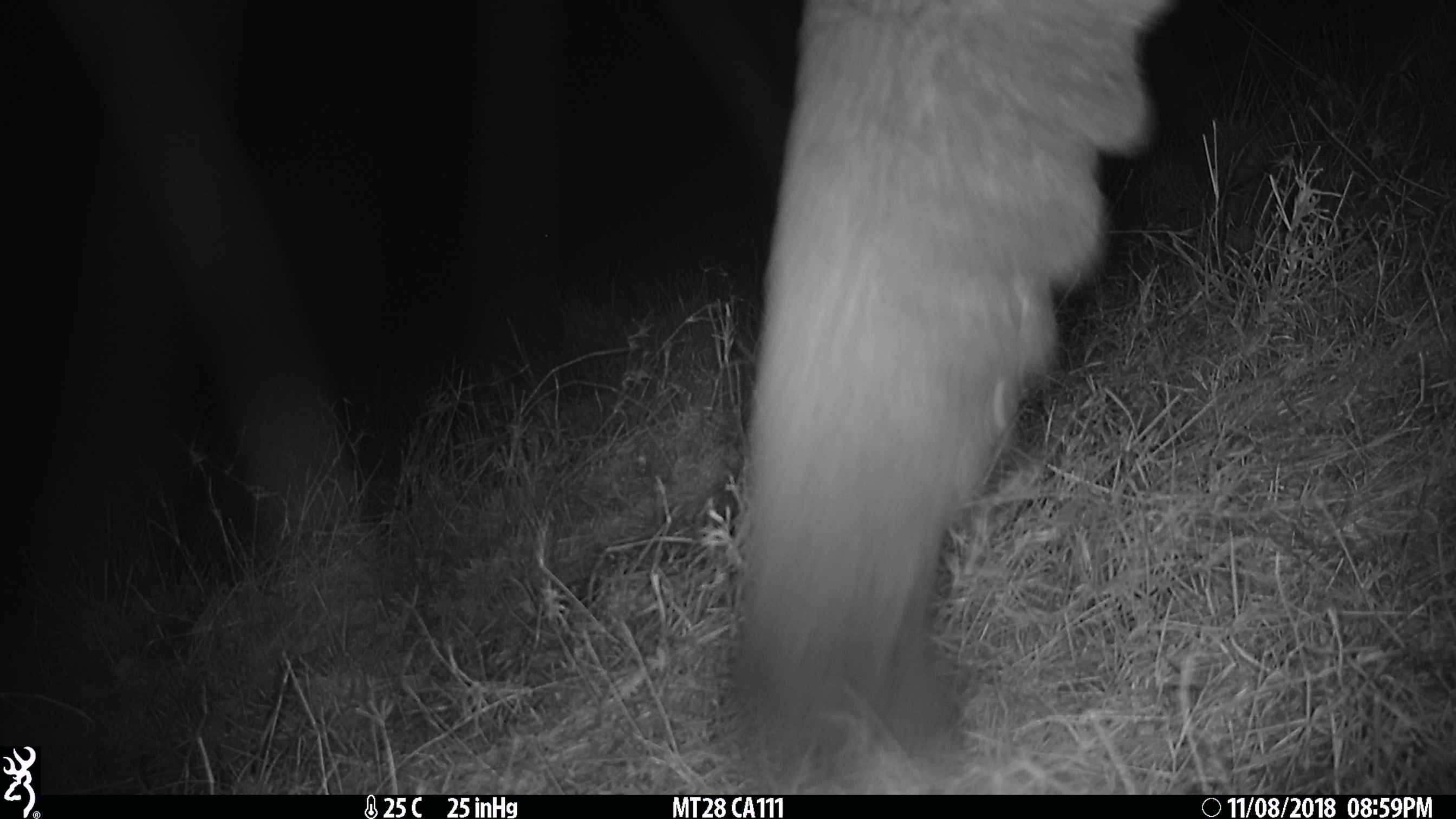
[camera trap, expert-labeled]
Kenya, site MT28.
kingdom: Animalia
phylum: Chordata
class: Mammalia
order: Proboscidea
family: Elephantidae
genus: Loxodonta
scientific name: Loxodonta africana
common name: elephant